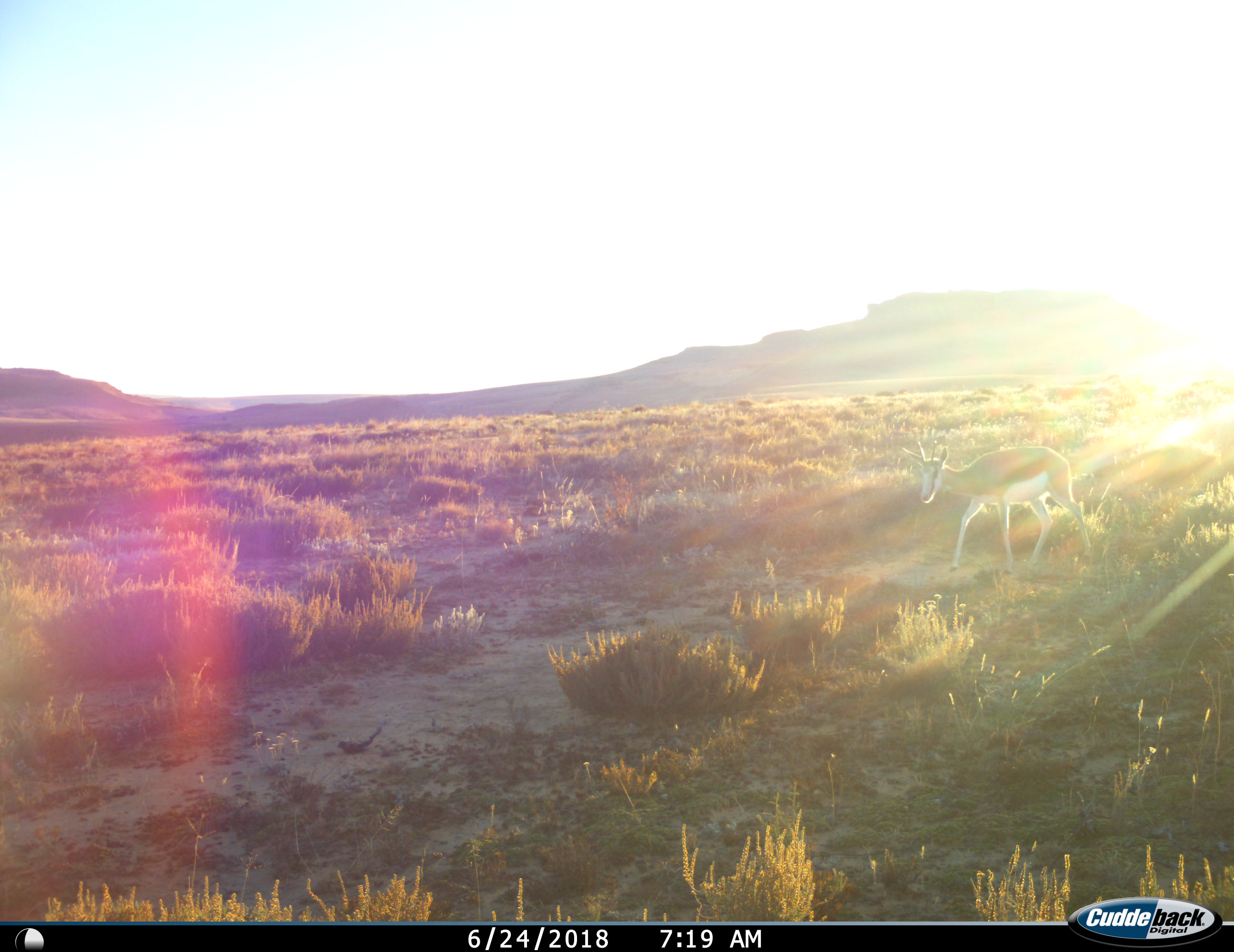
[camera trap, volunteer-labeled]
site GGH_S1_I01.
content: unidentified animal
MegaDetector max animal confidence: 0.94